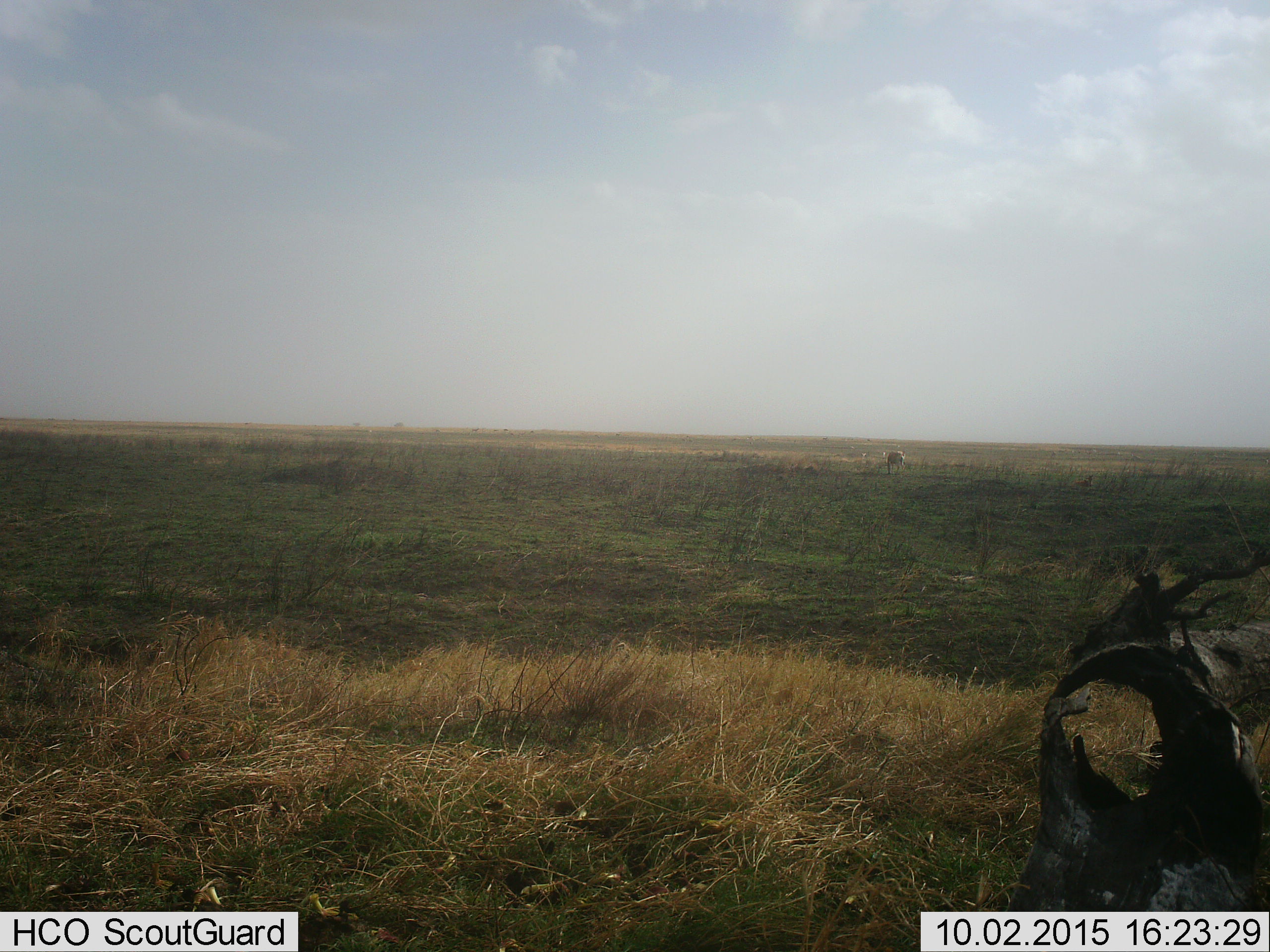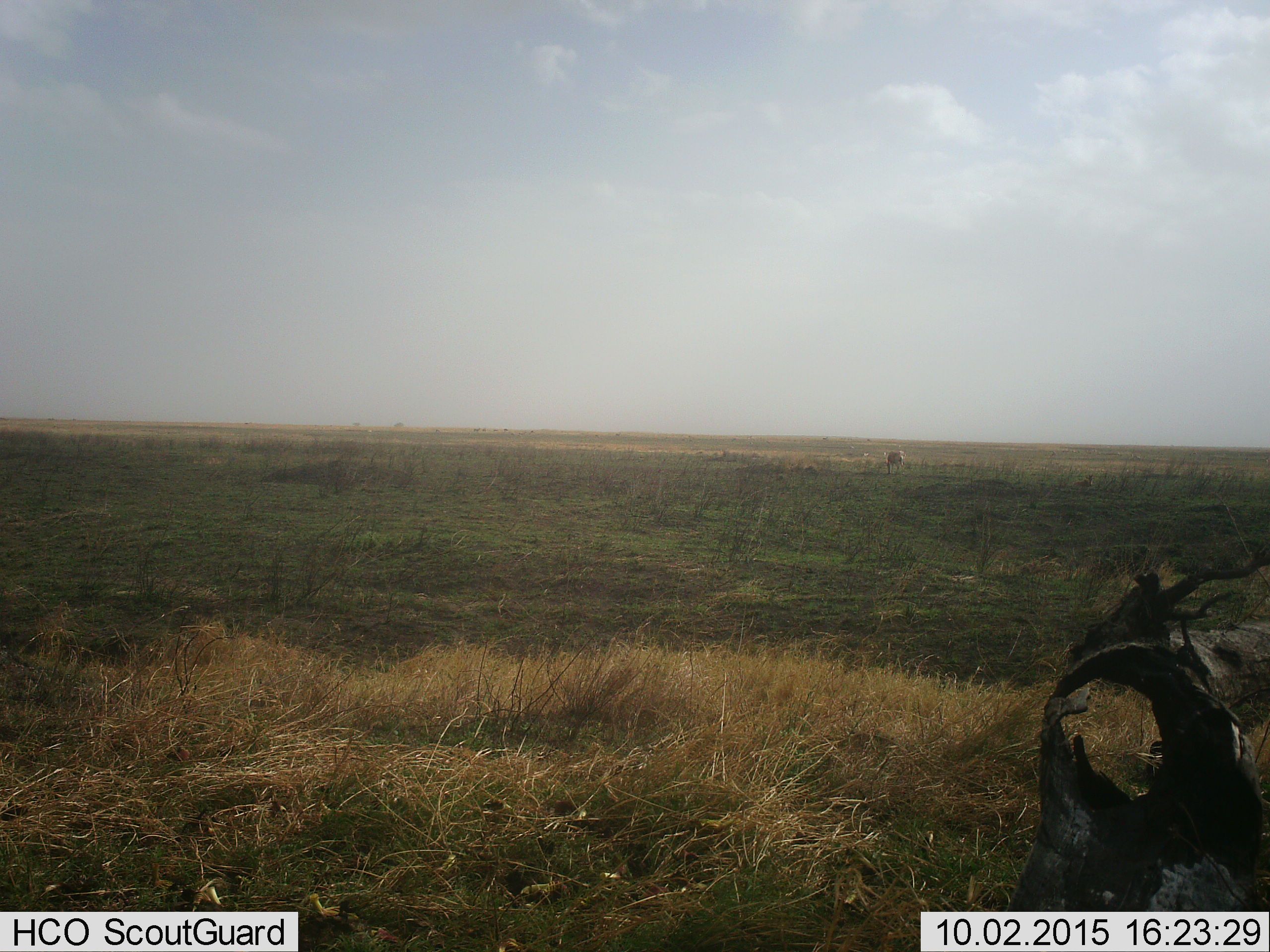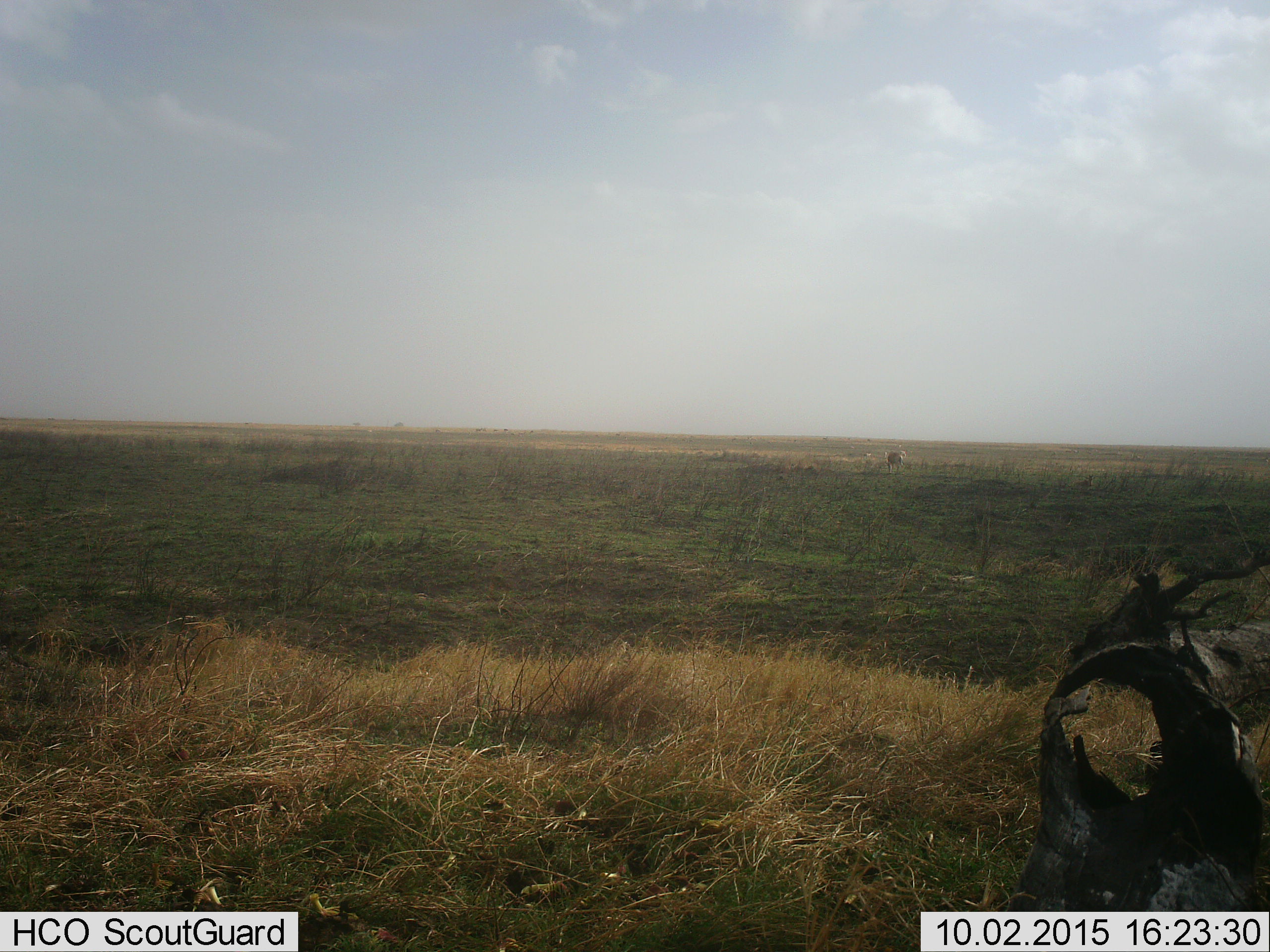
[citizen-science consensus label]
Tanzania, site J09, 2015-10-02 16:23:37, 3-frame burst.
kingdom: Animalia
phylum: Chordata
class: Mammalia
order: Artiodactyla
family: Bovidae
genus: Eudorcas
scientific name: Eudorcas thomsonii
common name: thomson's gazelle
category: gazellethomsons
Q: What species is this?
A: Gazellethomsons (thomson's gazelle) (Eudorcas thomsonii).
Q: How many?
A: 4.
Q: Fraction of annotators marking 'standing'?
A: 0%.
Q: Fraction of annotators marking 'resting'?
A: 0%.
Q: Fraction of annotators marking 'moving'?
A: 33%.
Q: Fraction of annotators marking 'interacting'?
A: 0%.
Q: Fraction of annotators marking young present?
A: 0%.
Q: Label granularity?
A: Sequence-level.